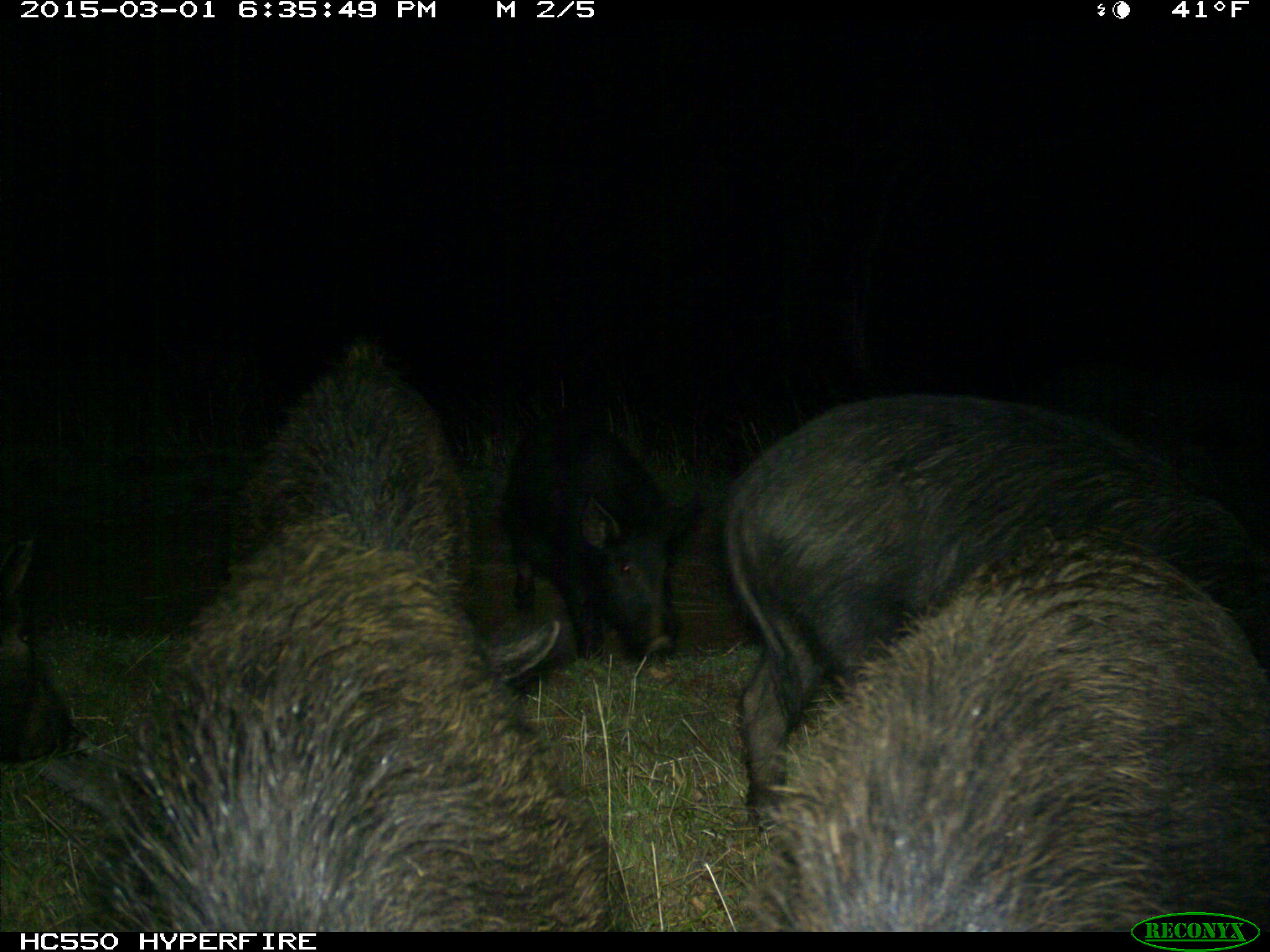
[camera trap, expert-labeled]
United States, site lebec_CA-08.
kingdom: Animalia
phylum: Chordata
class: Mammalia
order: Artiodactyla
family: Suidae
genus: Sus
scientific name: Sus scrofa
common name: wild boar